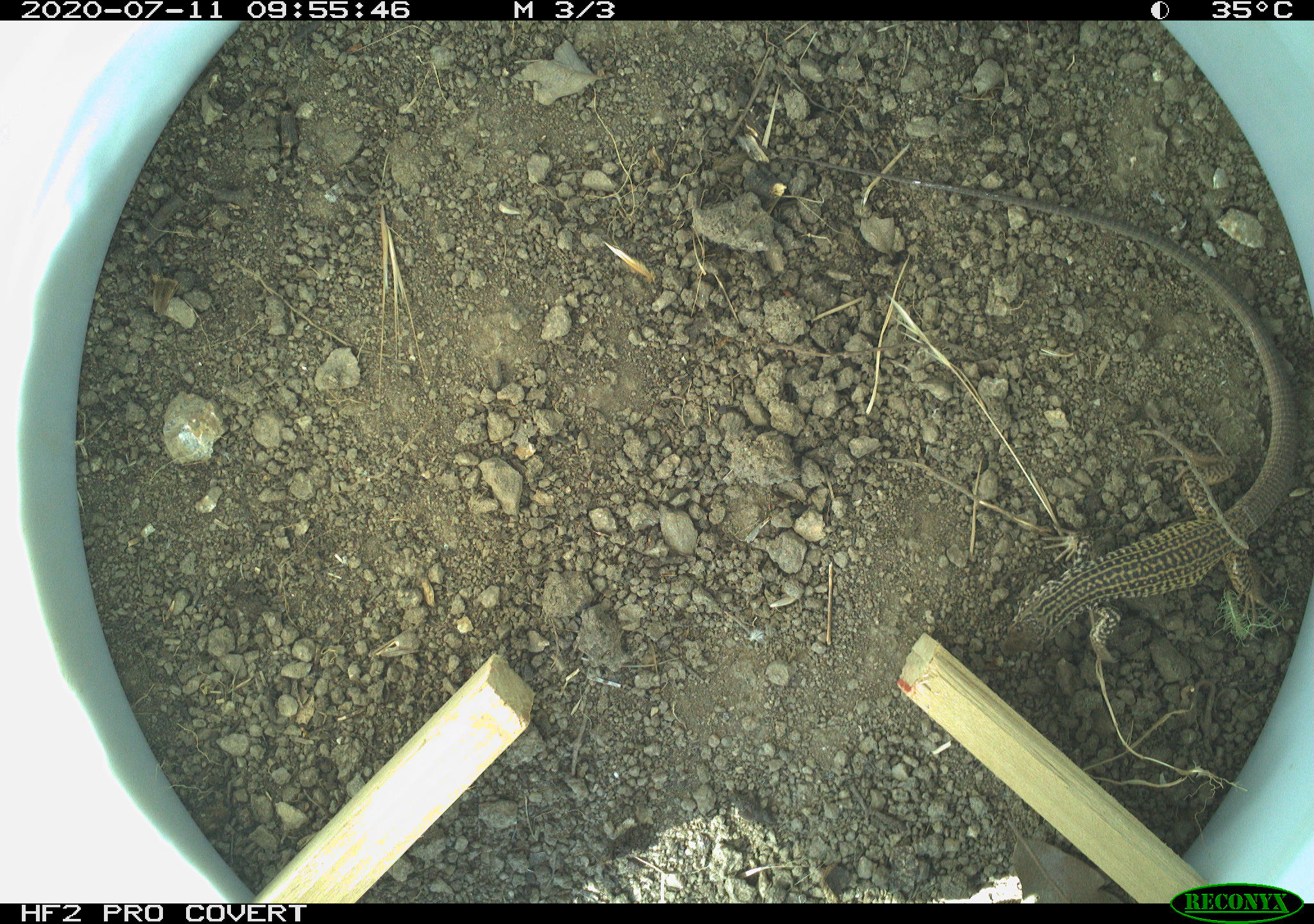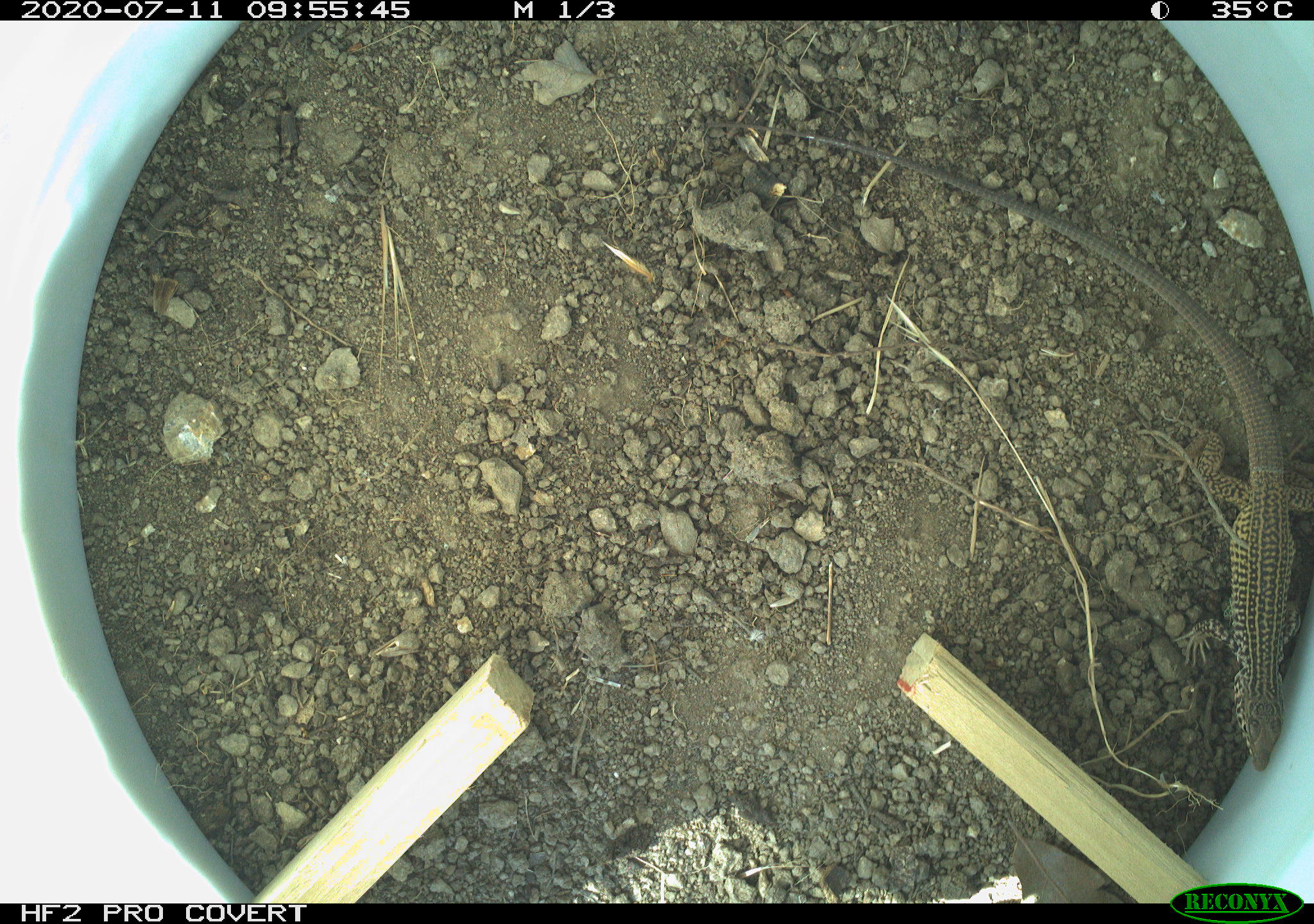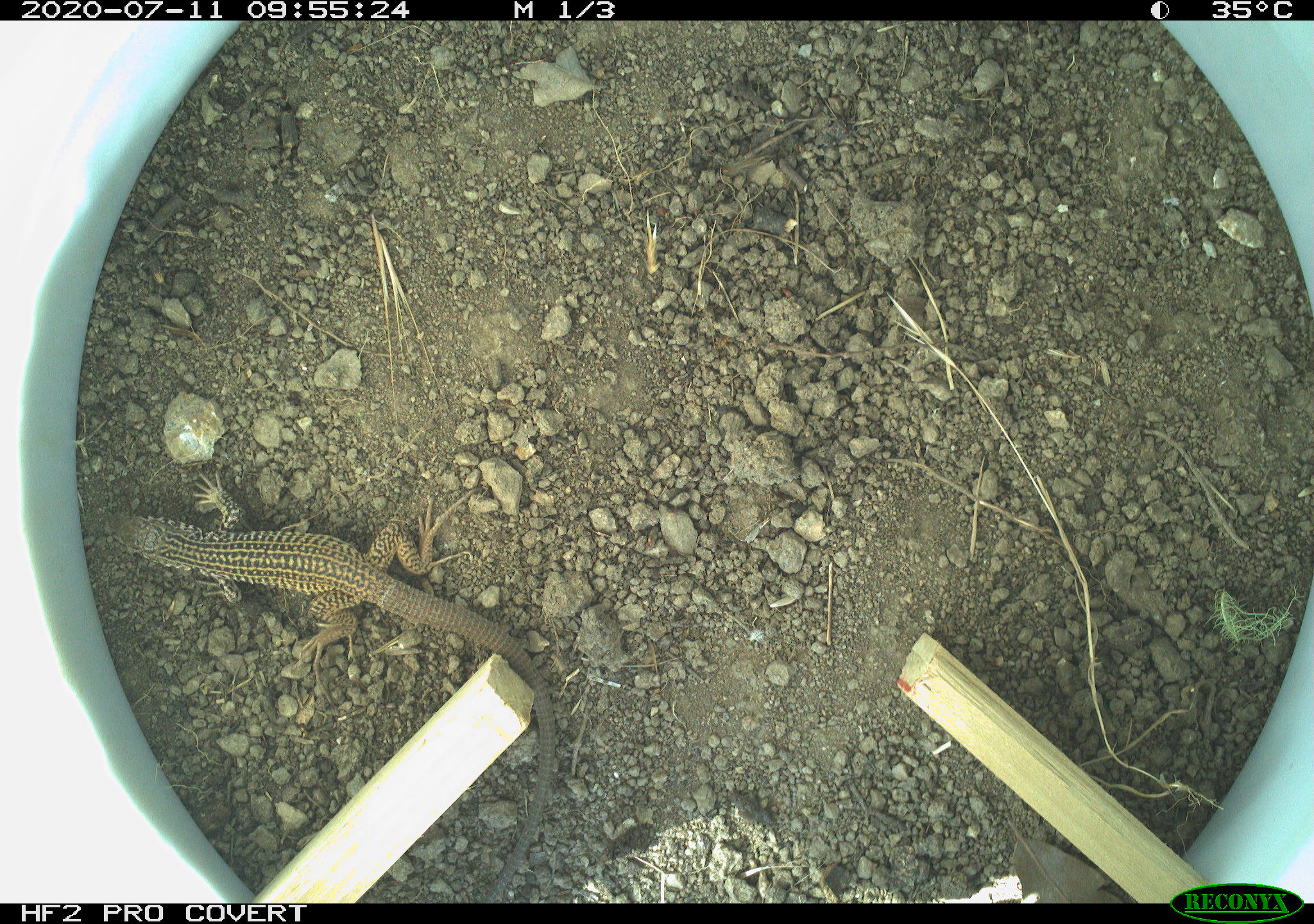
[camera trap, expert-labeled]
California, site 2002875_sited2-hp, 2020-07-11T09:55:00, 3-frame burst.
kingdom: Animalia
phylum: Chordata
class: Reptilia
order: Squamata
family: Teiidae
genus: Aspidoscelis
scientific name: Aspidoscelis tigris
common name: western whiptail